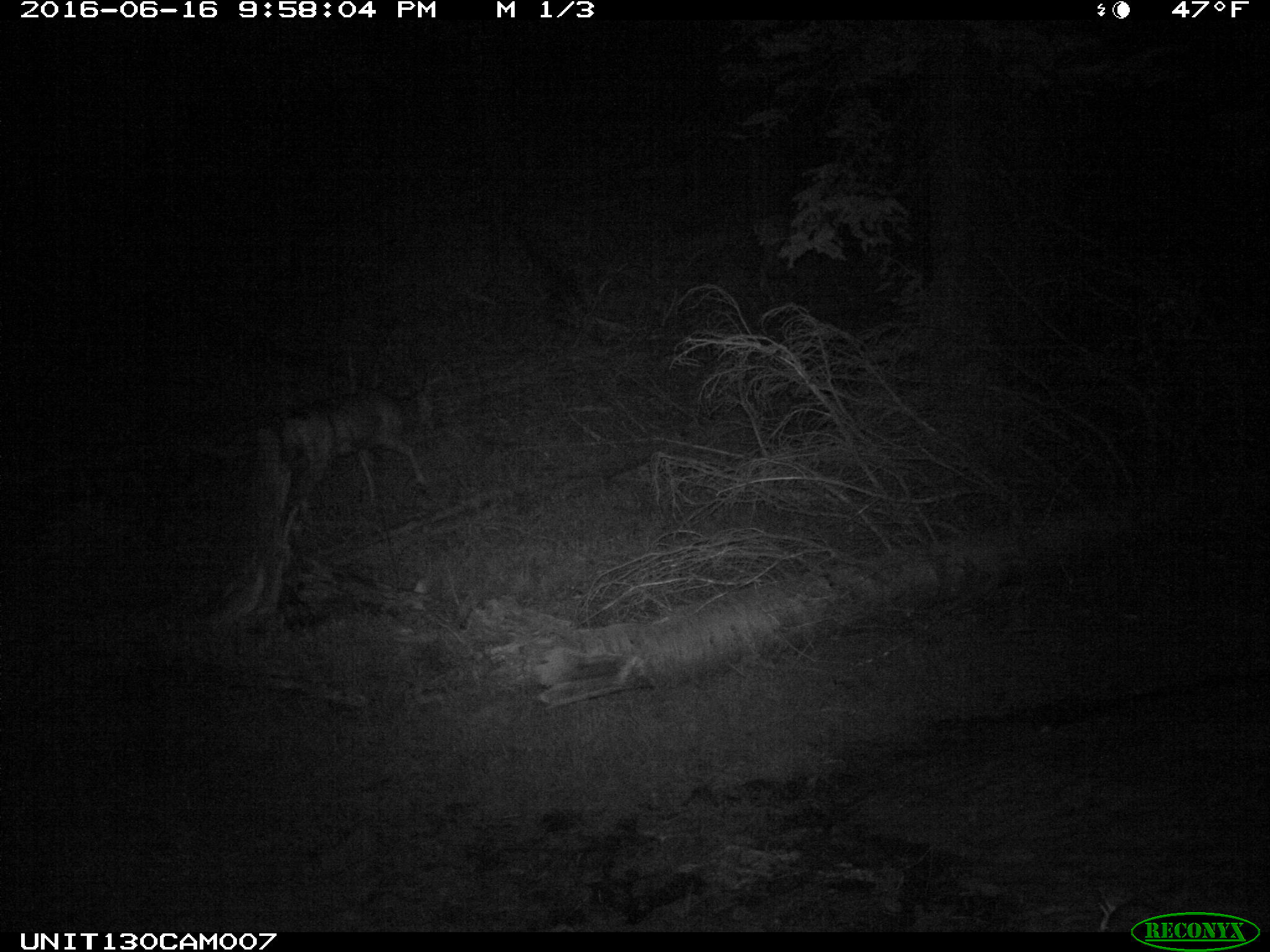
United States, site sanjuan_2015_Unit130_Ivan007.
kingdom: Animalia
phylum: Chordata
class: Mammalia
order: Artiodactyla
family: Cervidae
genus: Odocoileus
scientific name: Odocoileus hemionus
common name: mule deer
Odocoileus hemionus (mule deer).